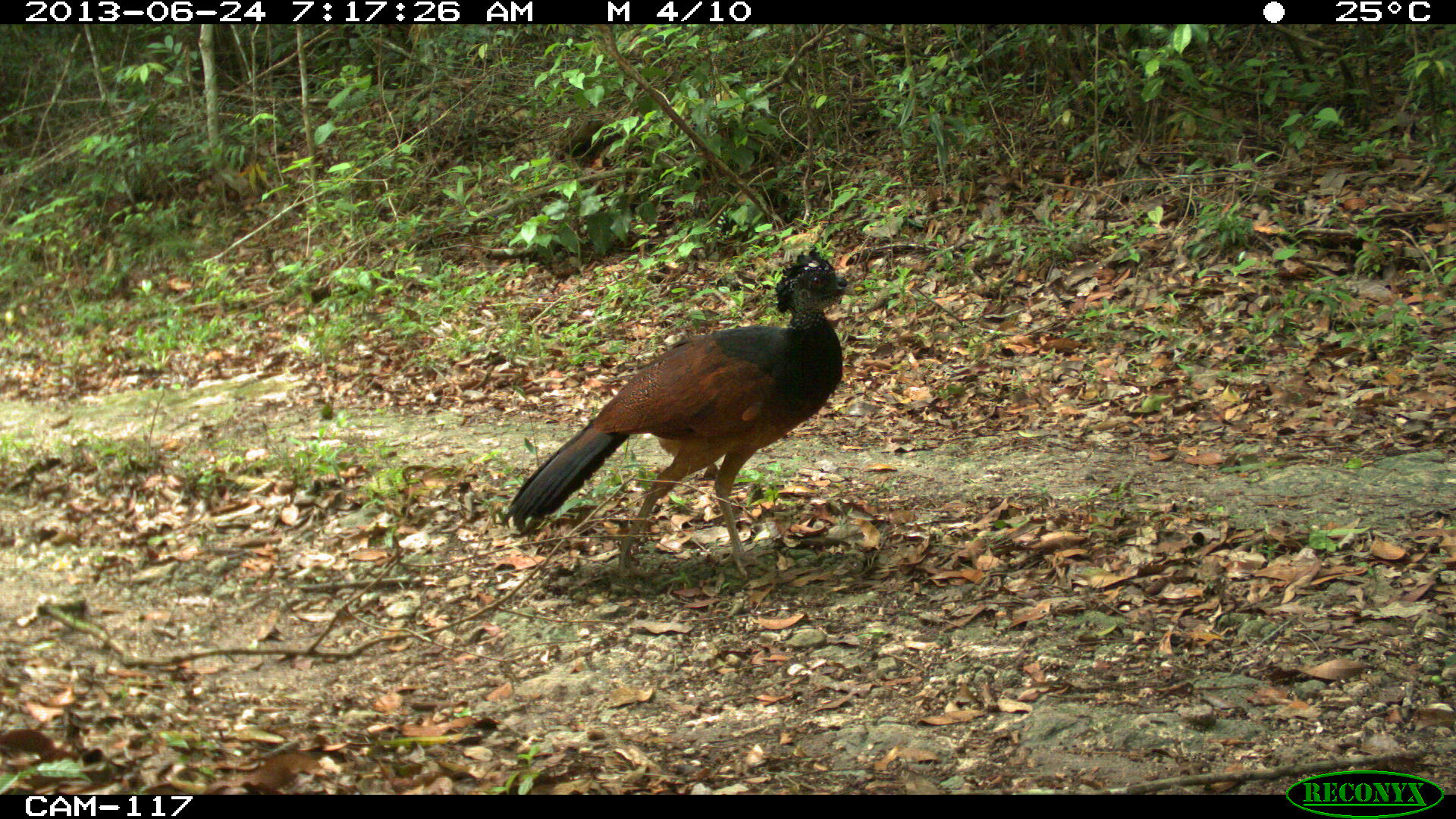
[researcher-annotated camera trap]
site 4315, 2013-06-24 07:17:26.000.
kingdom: Animalia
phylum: Chordata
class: Aves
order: Galliformes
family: Cracidae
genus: Crax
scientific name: Crax rubra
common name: great curassow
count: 1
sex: female